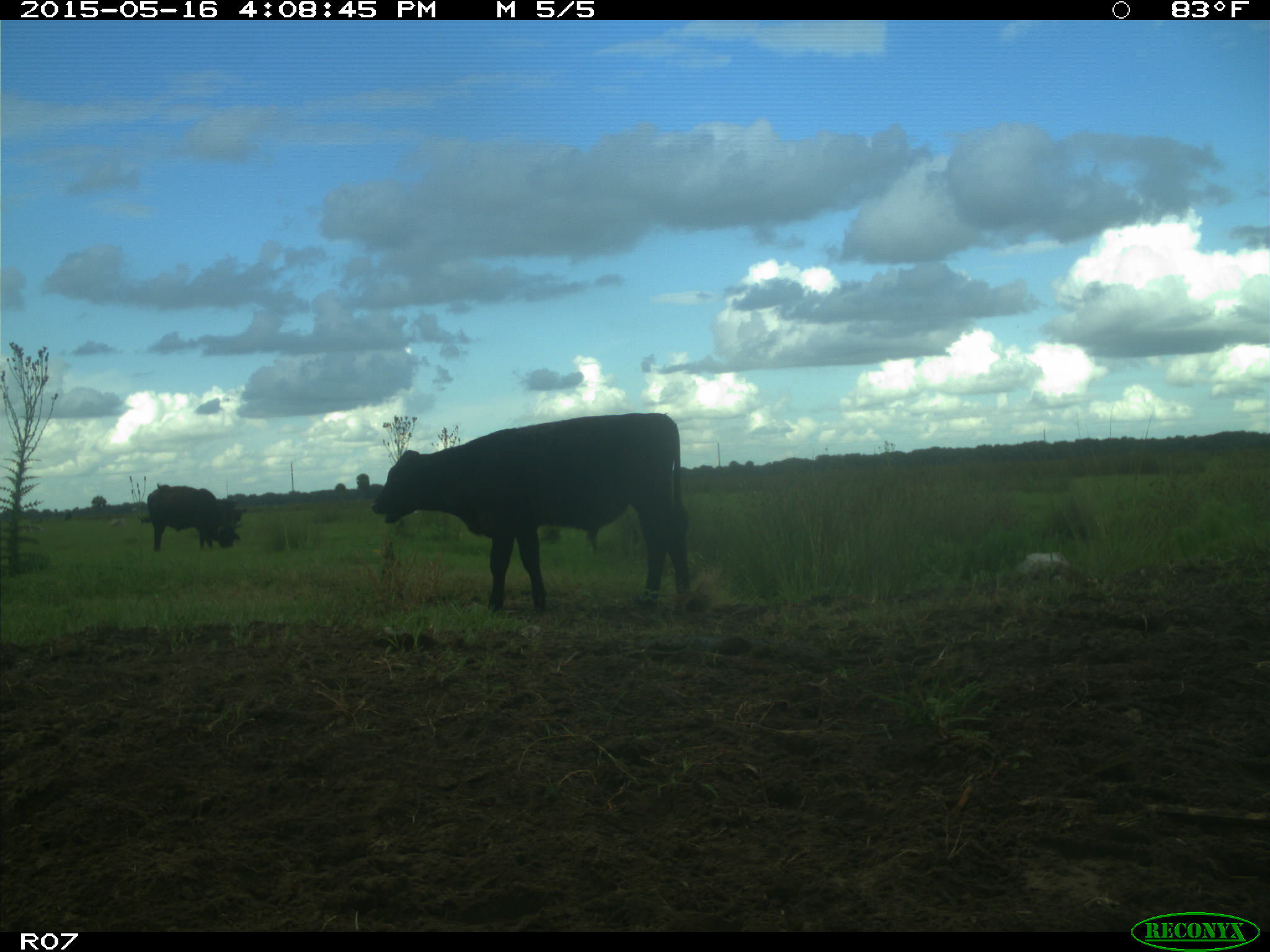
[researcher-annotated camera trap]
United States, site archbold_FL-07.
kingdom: Animalia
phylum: Chordata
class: Mammalia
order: Artiodactyla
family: Bovidae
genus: Bos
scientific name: Bos taurus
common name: domestic cow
Bos taurus (domestic cow).